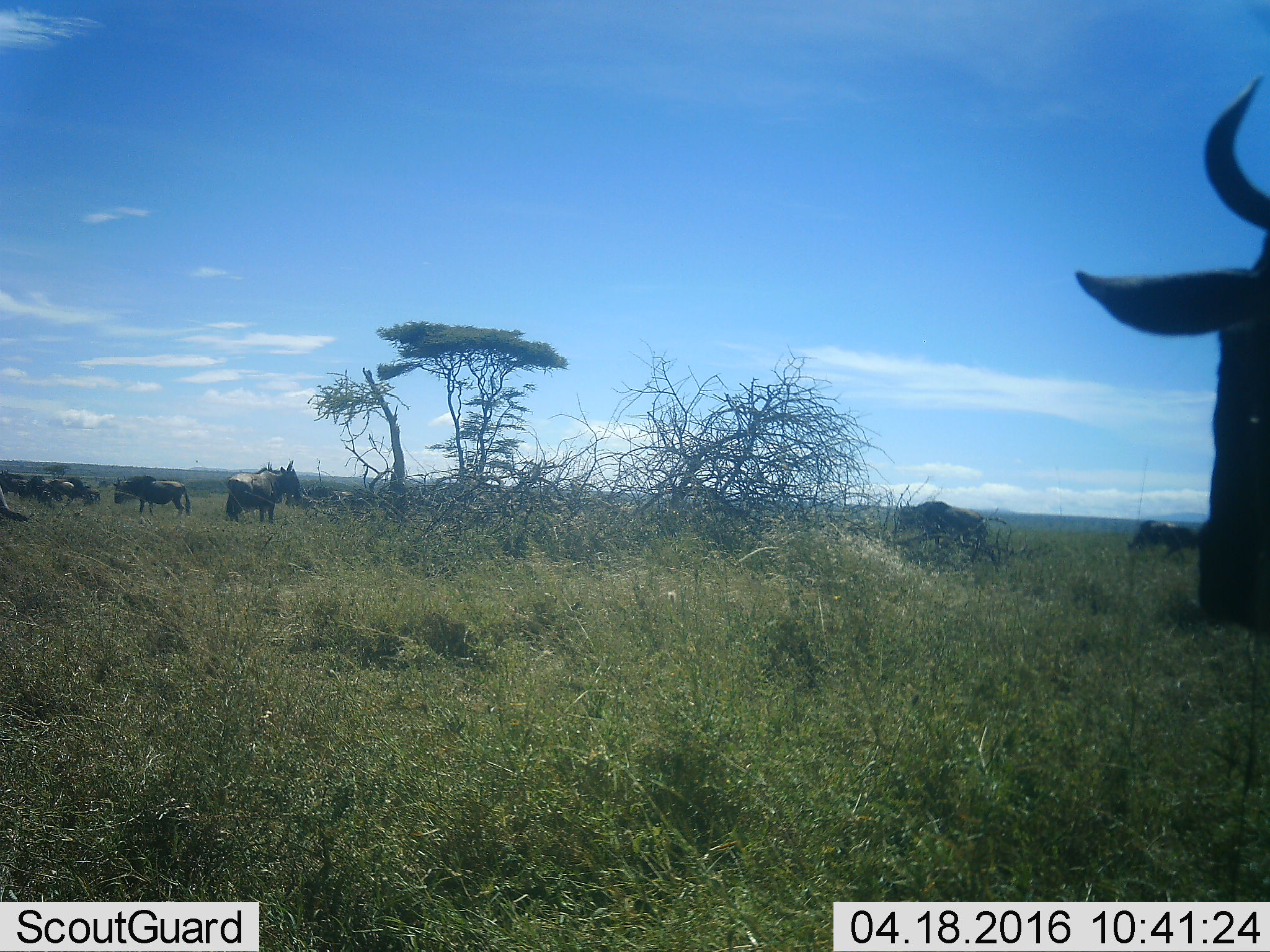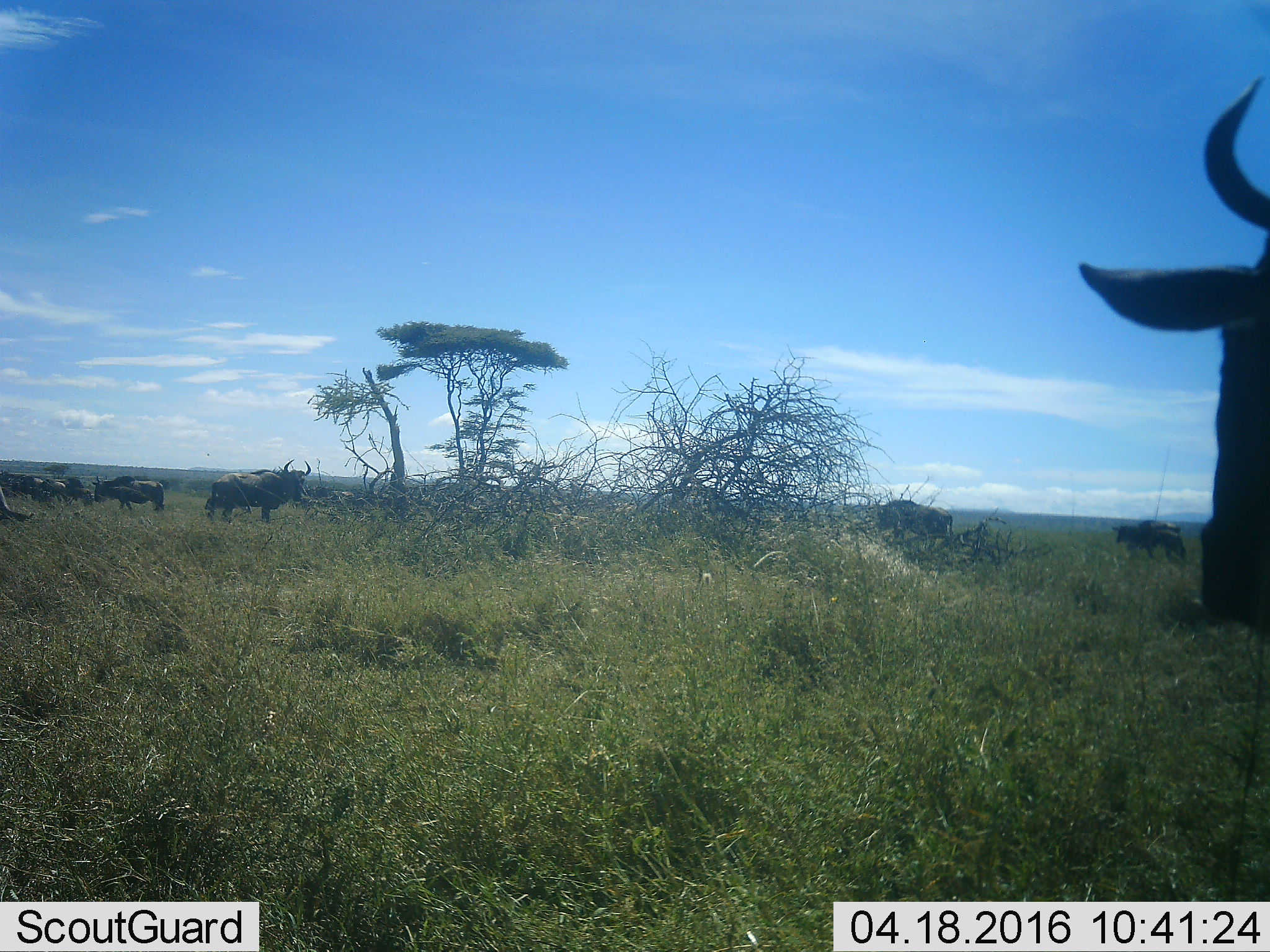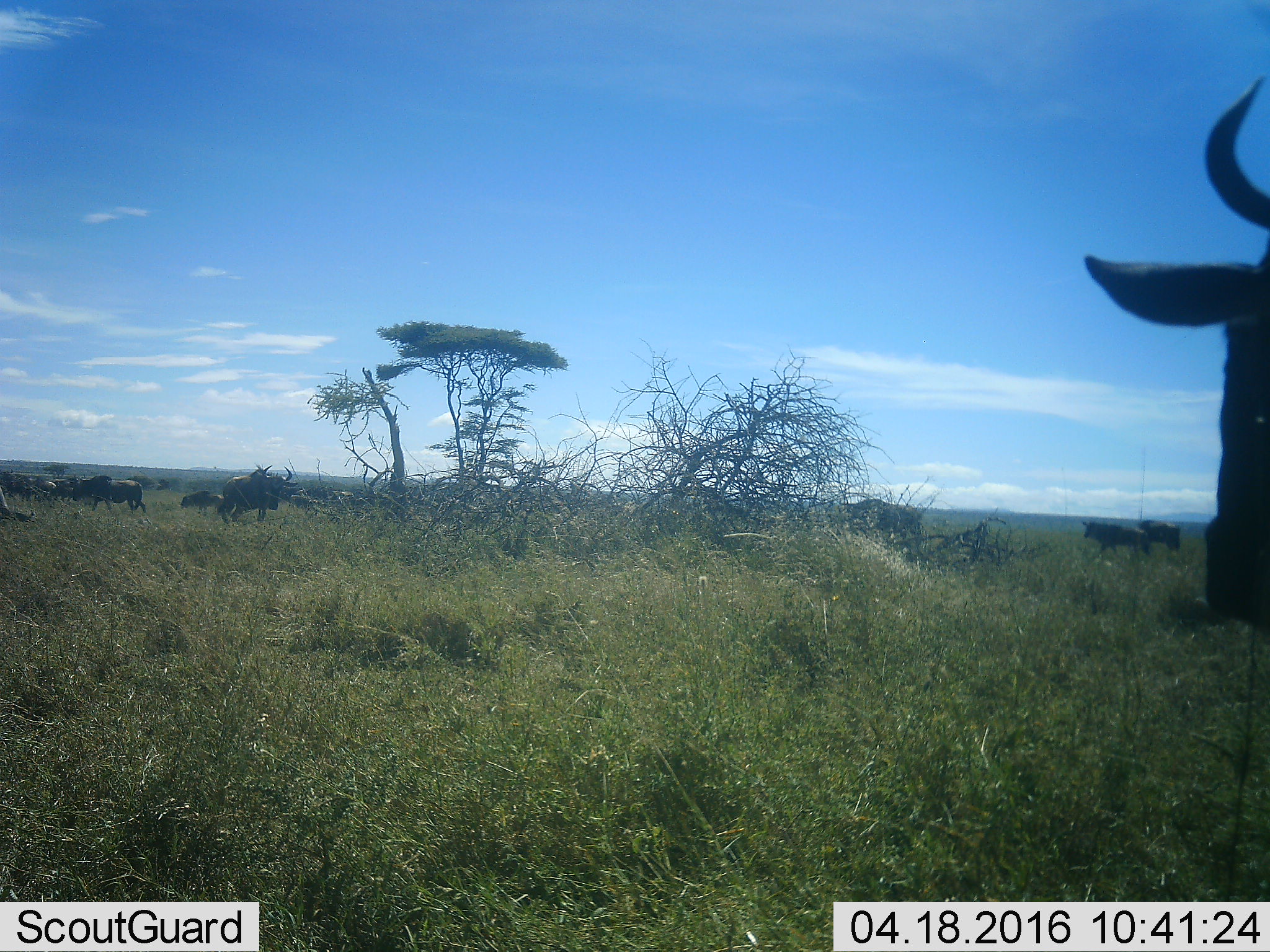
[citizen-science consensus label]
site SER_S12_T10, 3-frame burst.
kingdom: Animalia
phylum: Chordata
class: Mammalia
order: Artiodactyla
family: Bovidae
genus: Connochaetes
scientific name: Connochaetes taurinus taurinus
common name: blue wildebeest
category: wildebeestblue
Wildebeestblue (blue wildebeest) (Connochaetes taurinus taurinus), count 11-50. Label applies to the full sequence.